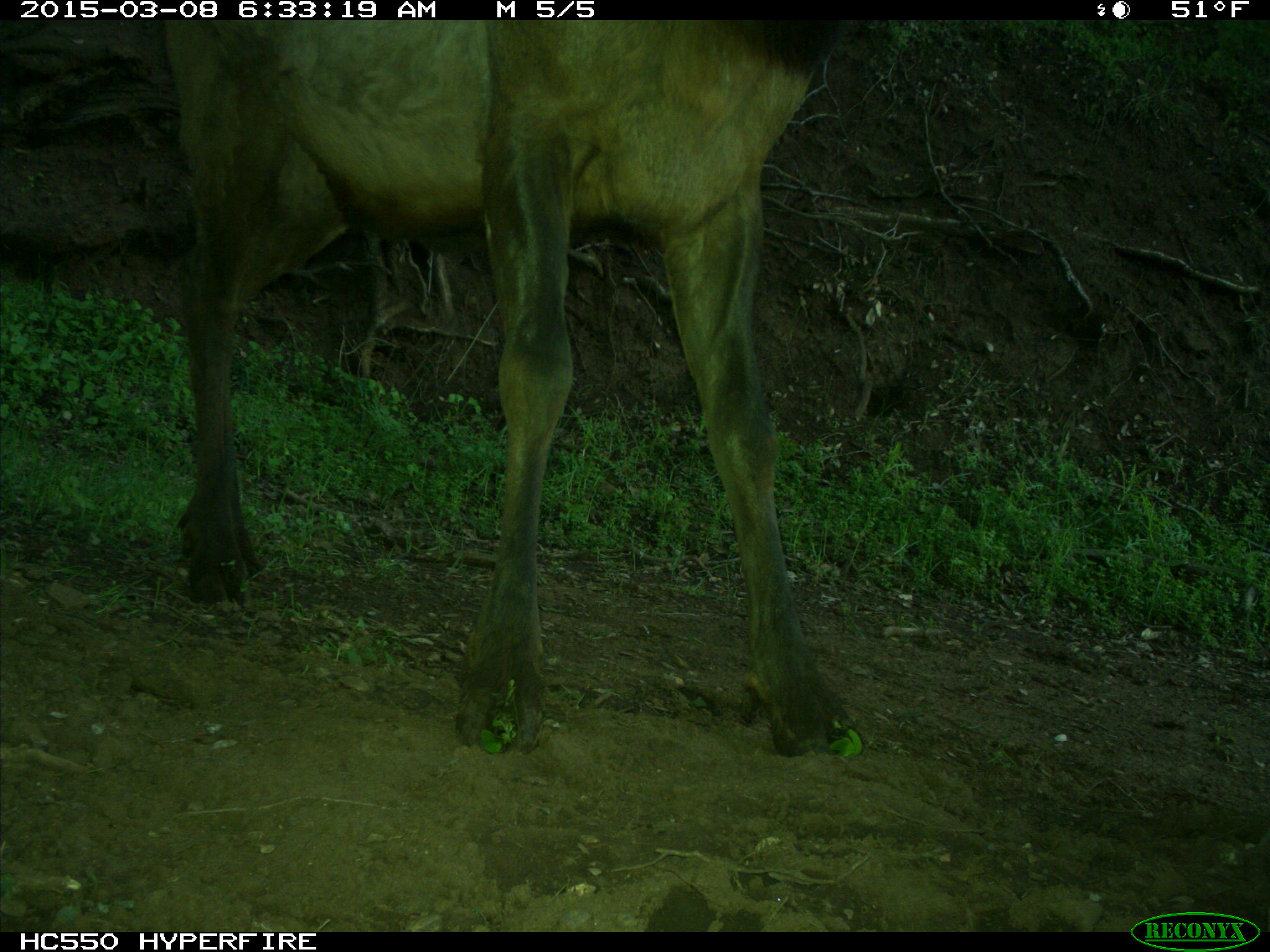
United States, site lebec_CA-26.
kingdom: Animalia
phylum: Chordata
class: Mammalia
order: Artiodactyla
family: Cervidae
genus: Cervus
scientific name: Cervus canadensis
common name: elk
Cervus canadensis (elk).